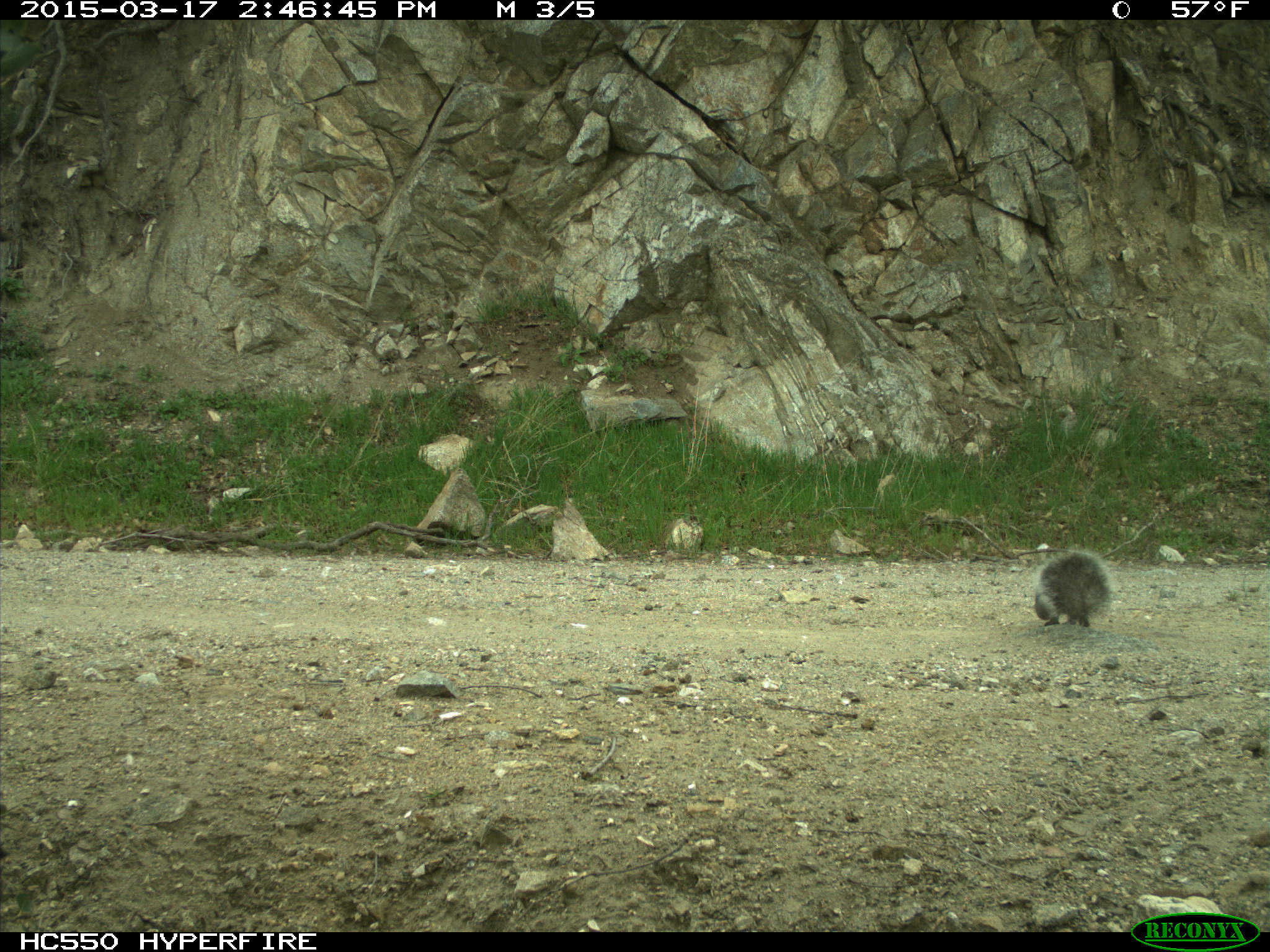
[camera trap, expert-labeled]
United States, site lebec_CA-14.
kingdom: Animalia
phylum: Chordata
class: Mammalia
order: Rodentia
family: Sciuridae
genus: Sciurus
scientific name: Sciurus carolinensis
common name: eastern gray squirrel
Sciurus carolinensis (eastern gray squirrel).